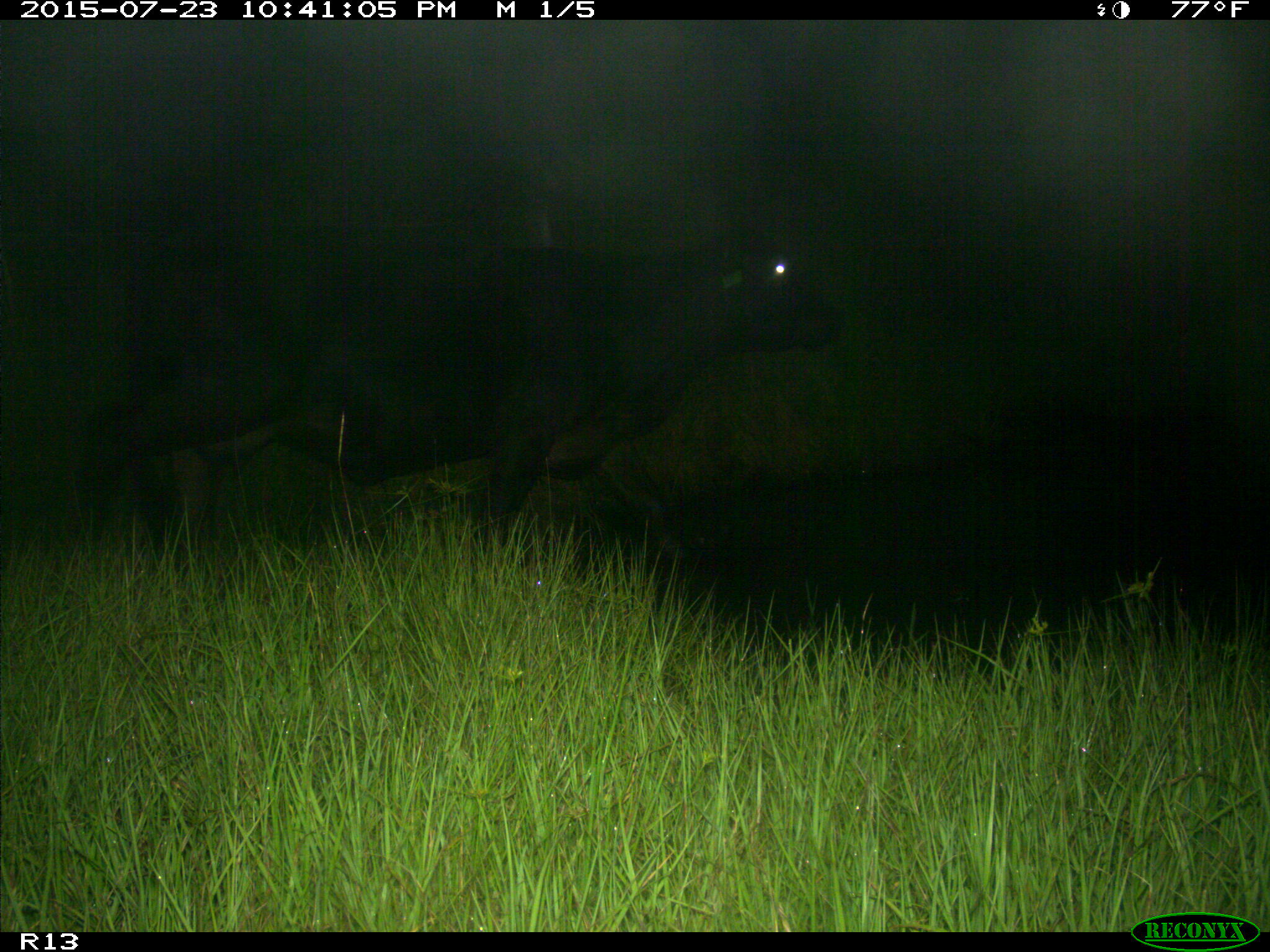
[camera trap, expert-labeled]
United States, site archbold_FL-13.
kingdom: Animalia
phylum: Chordata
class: Mammalia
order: Artiodactyla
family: Bovidae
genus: Bos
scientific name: Bos taurus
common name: domestic cow